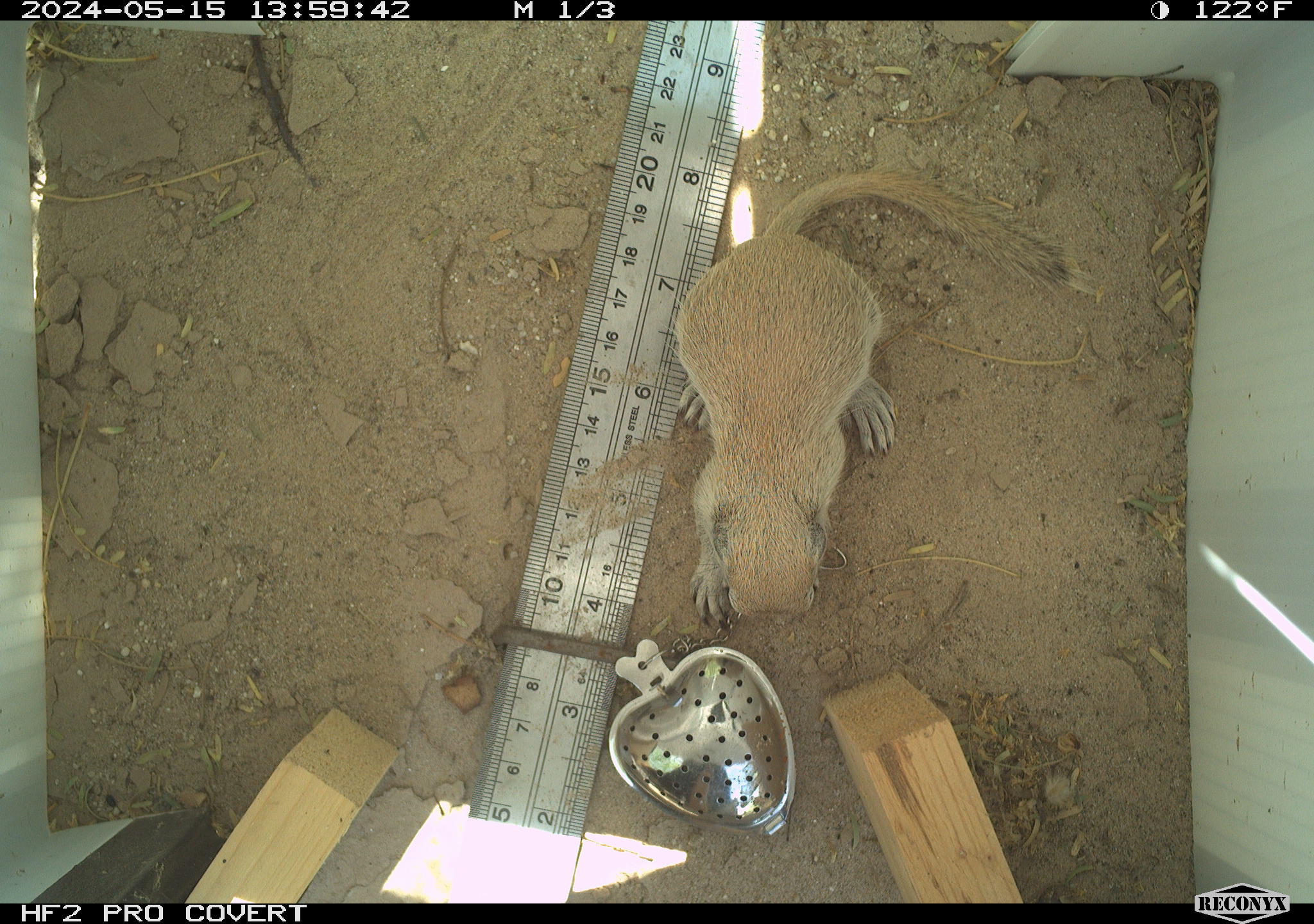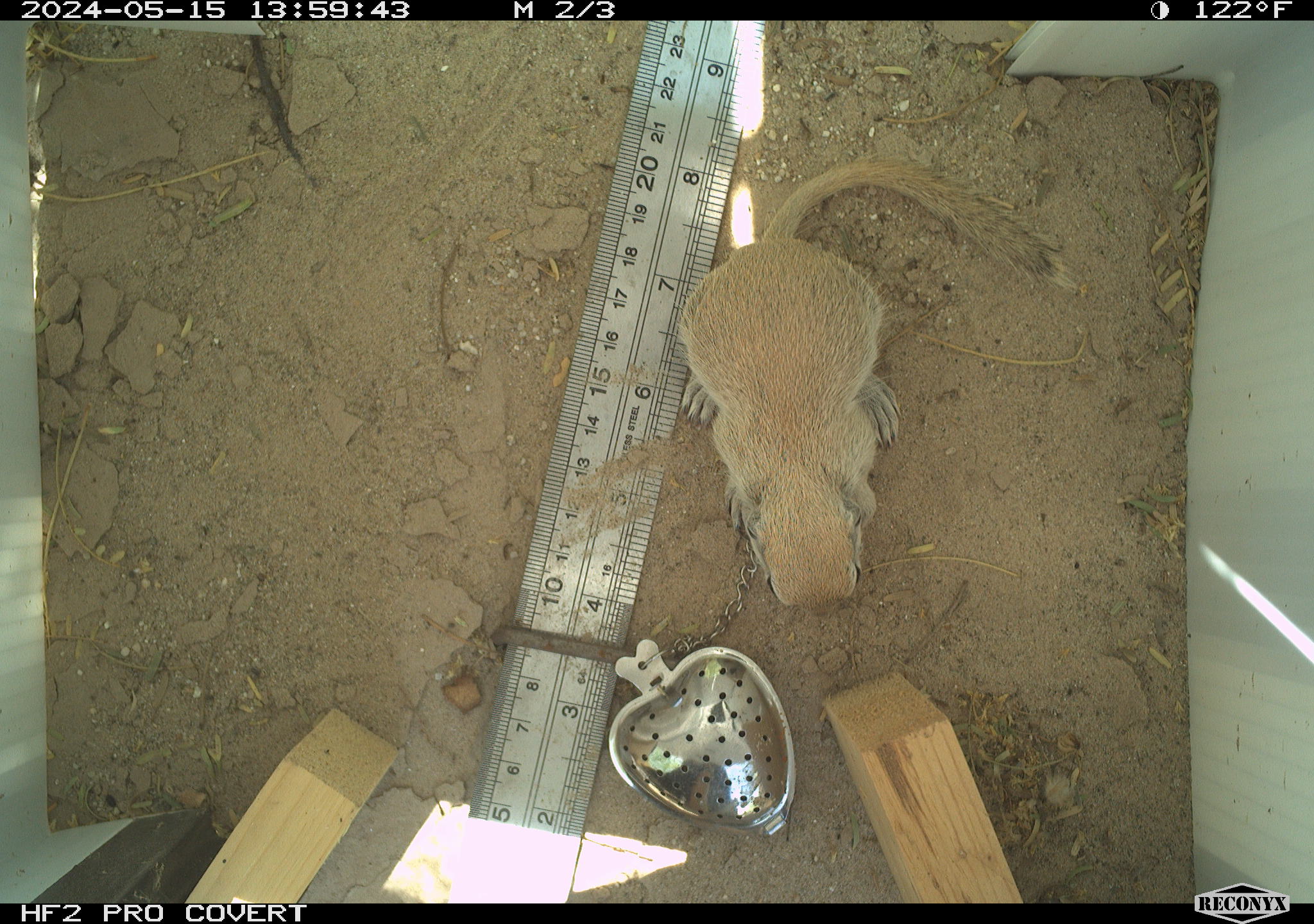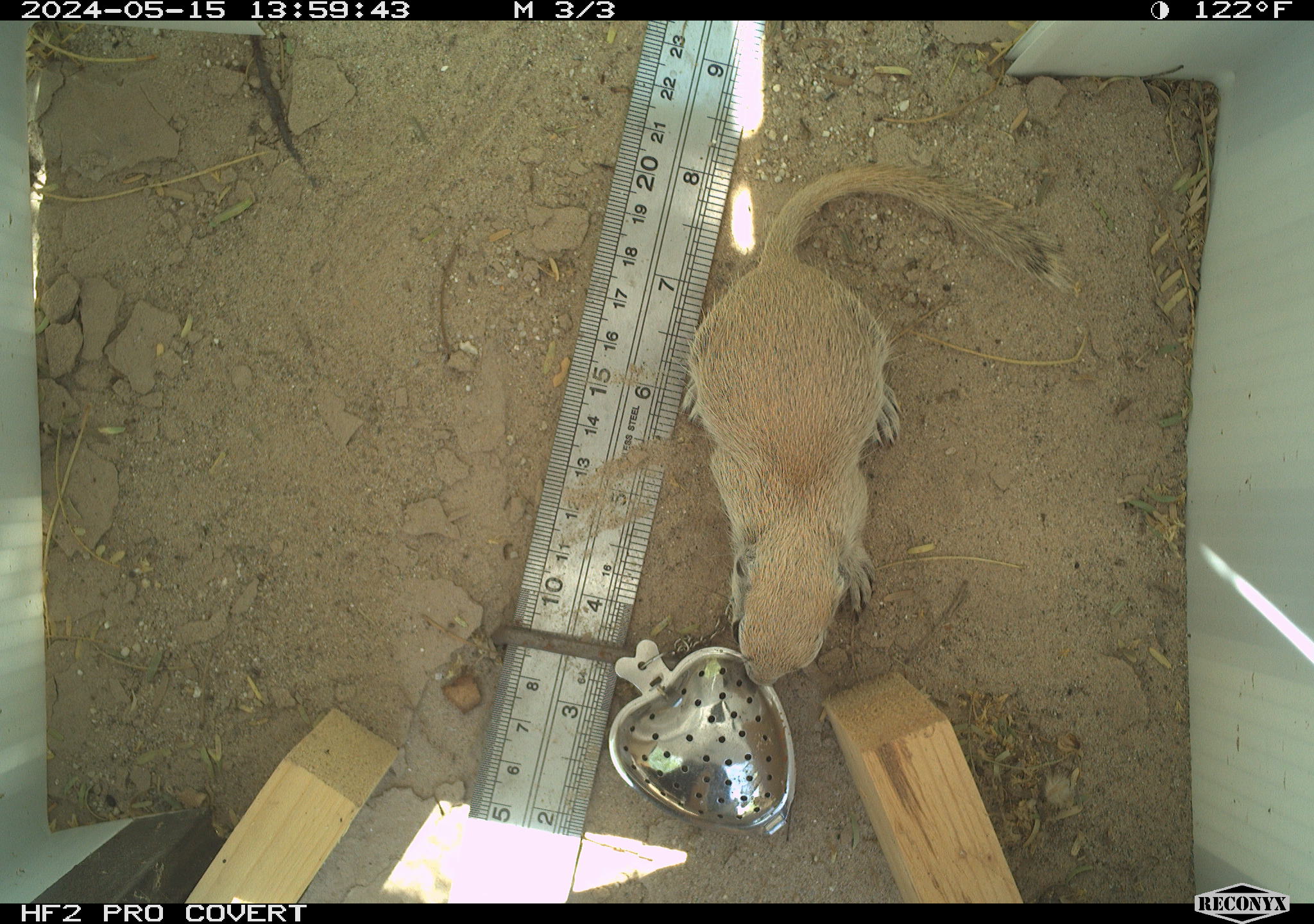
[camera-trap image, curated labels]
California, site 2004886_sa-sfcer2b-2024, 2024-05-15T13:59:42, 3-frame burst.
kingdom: Animalia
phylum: Chordata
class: Mammalia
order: Rodentia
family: Sciuridae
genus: Xerospermophilus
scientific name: Xerospermophilus tereticaudus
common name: round-tailed ground squirrel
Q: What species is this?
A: Round-tailed ground squirrel (Xerospermophilus tereticaudus).